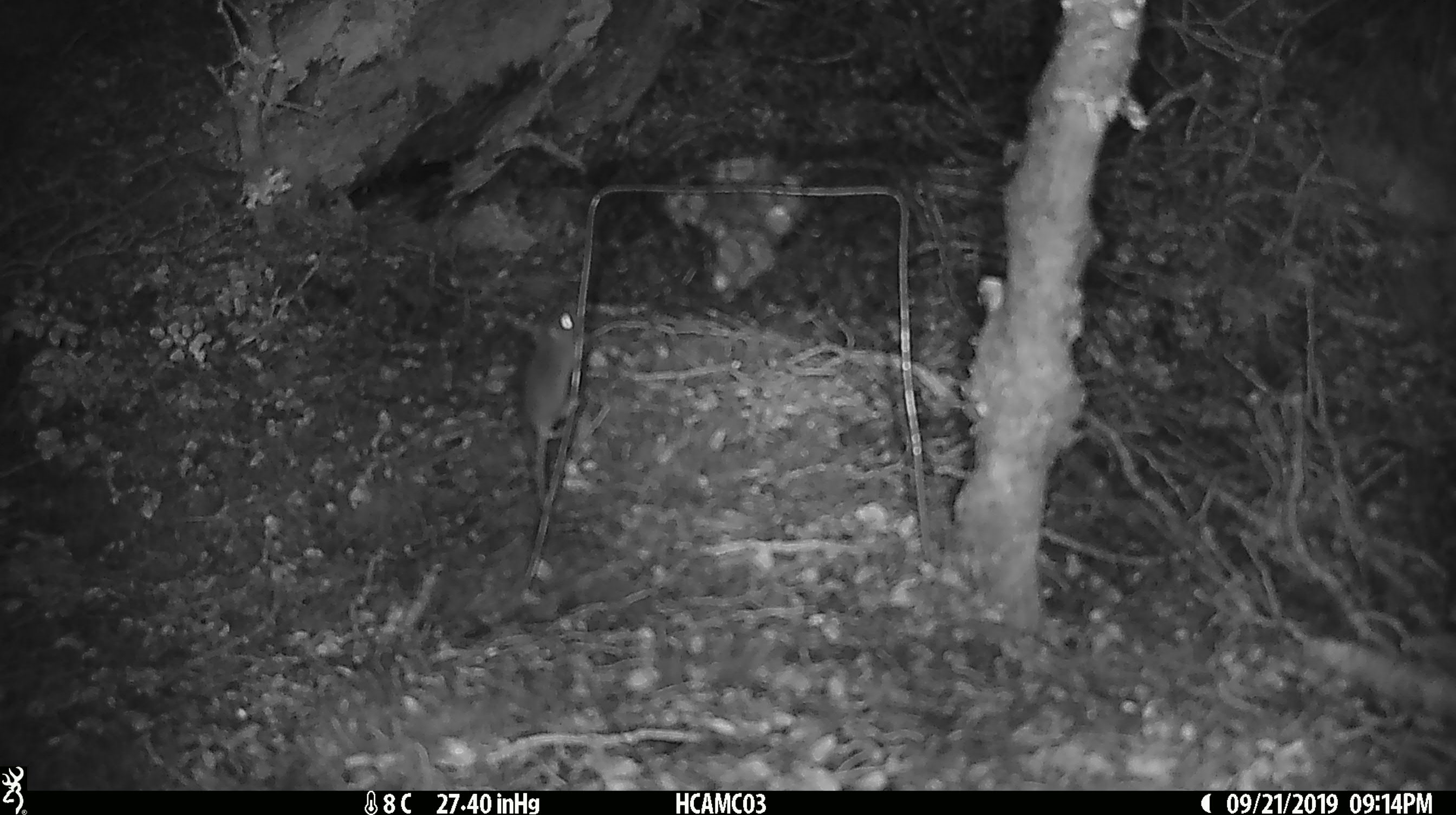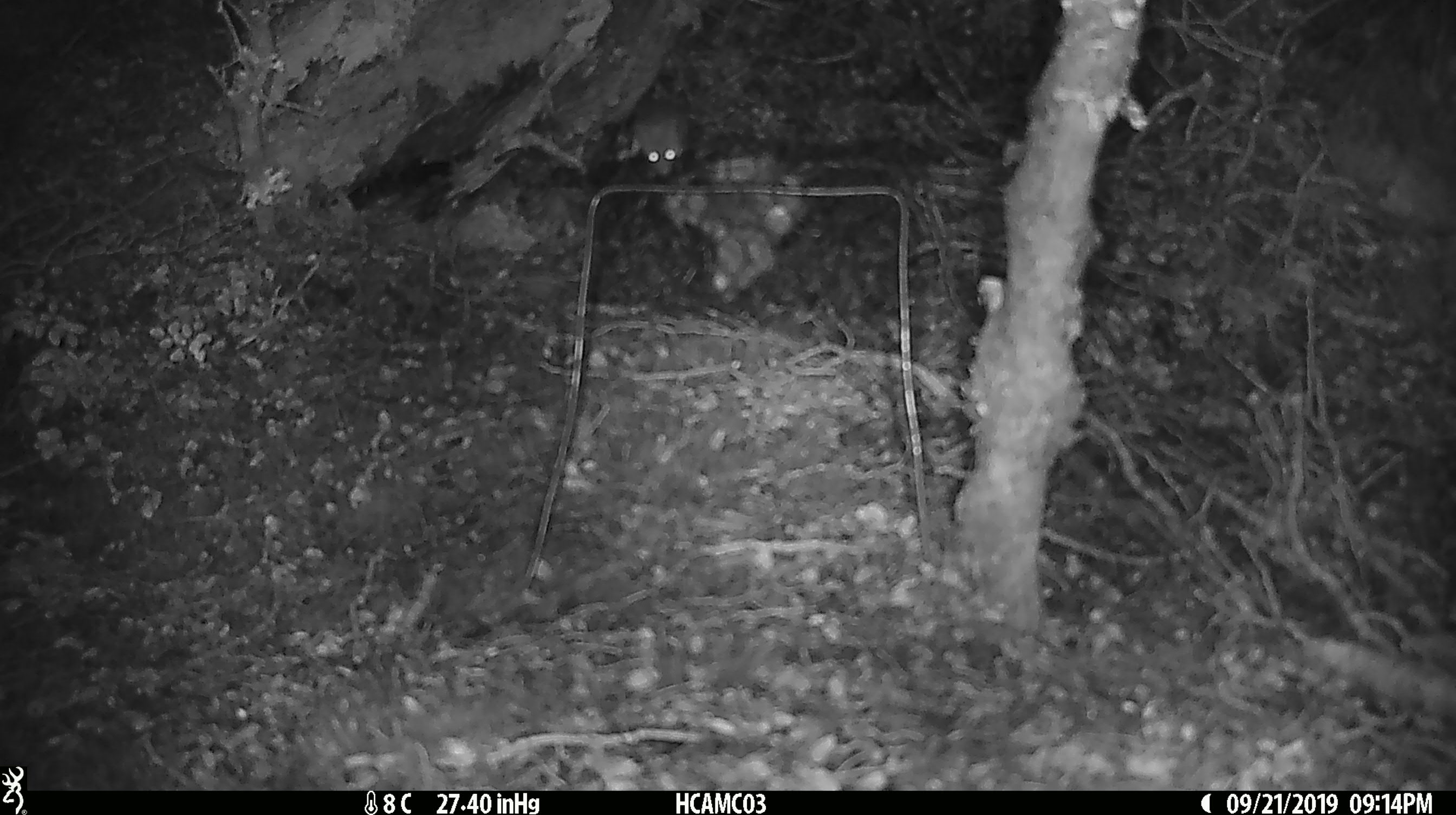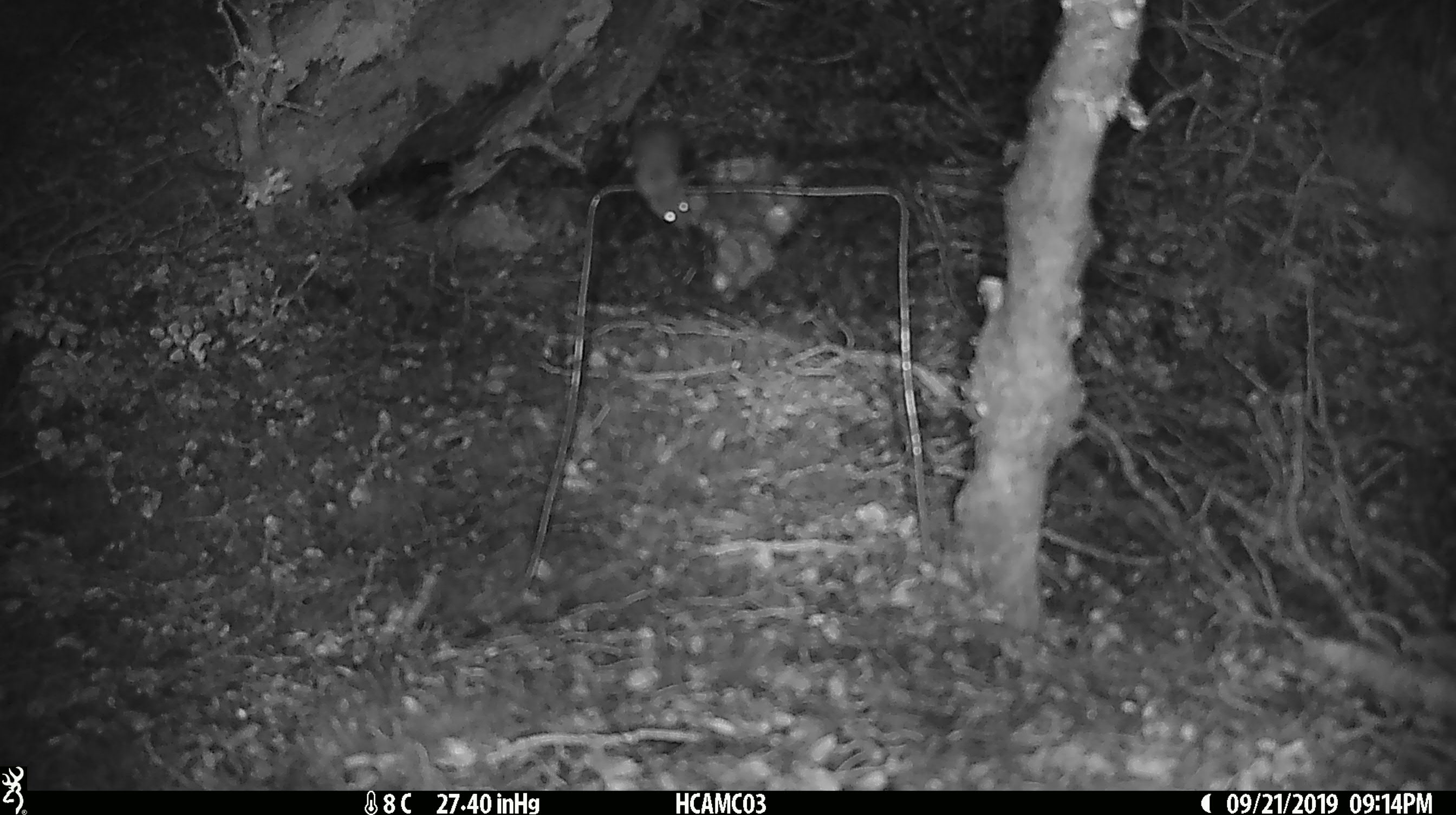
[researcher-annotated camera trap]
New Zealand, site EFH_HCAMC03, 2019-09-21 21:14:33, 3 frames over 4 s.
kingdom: Animalia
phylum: Chordata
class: Mammalia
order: Rodentia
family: Muridae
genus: Mus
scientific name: Mus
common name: mouse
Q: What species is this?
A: Mouse (Mus).